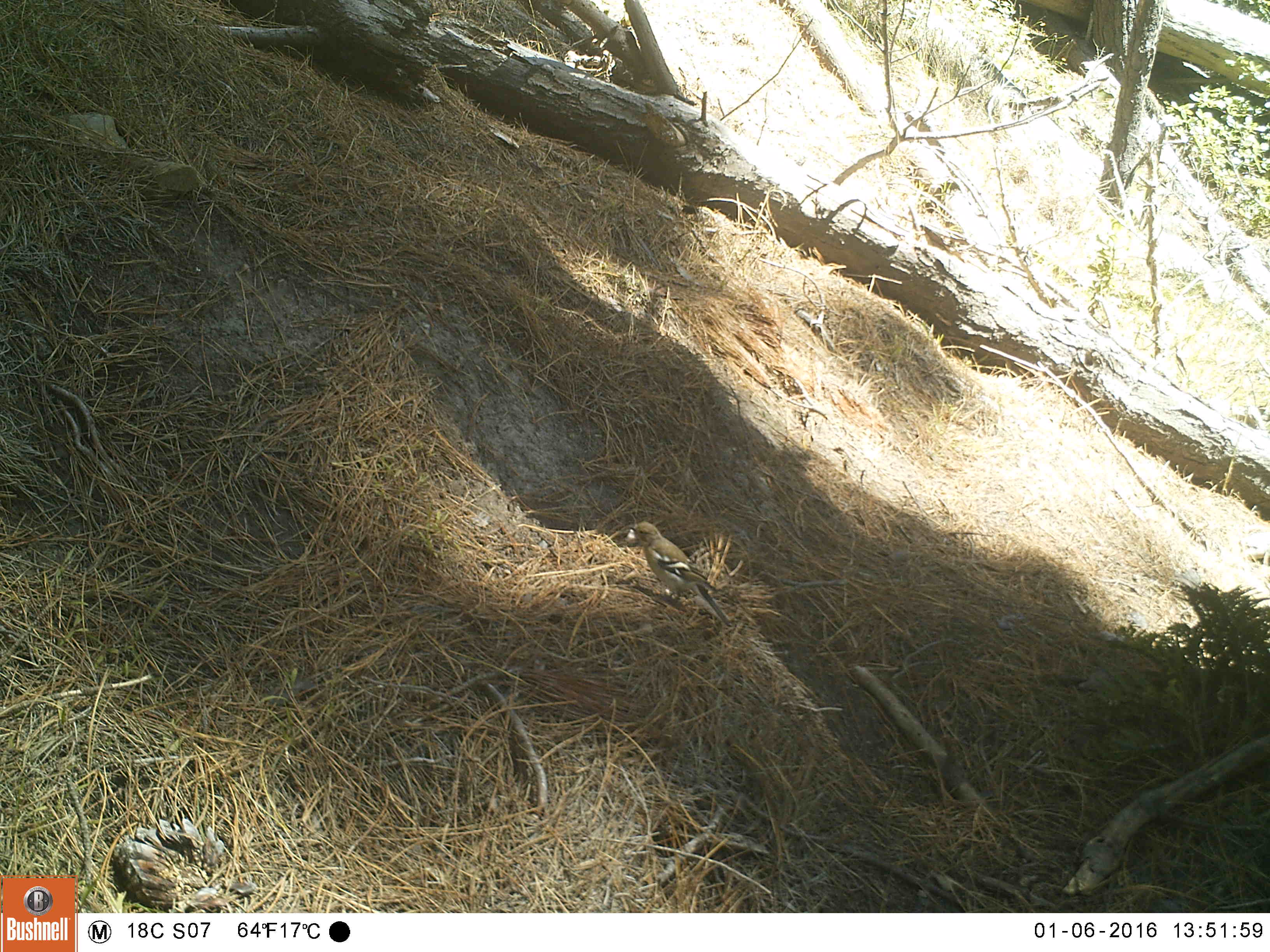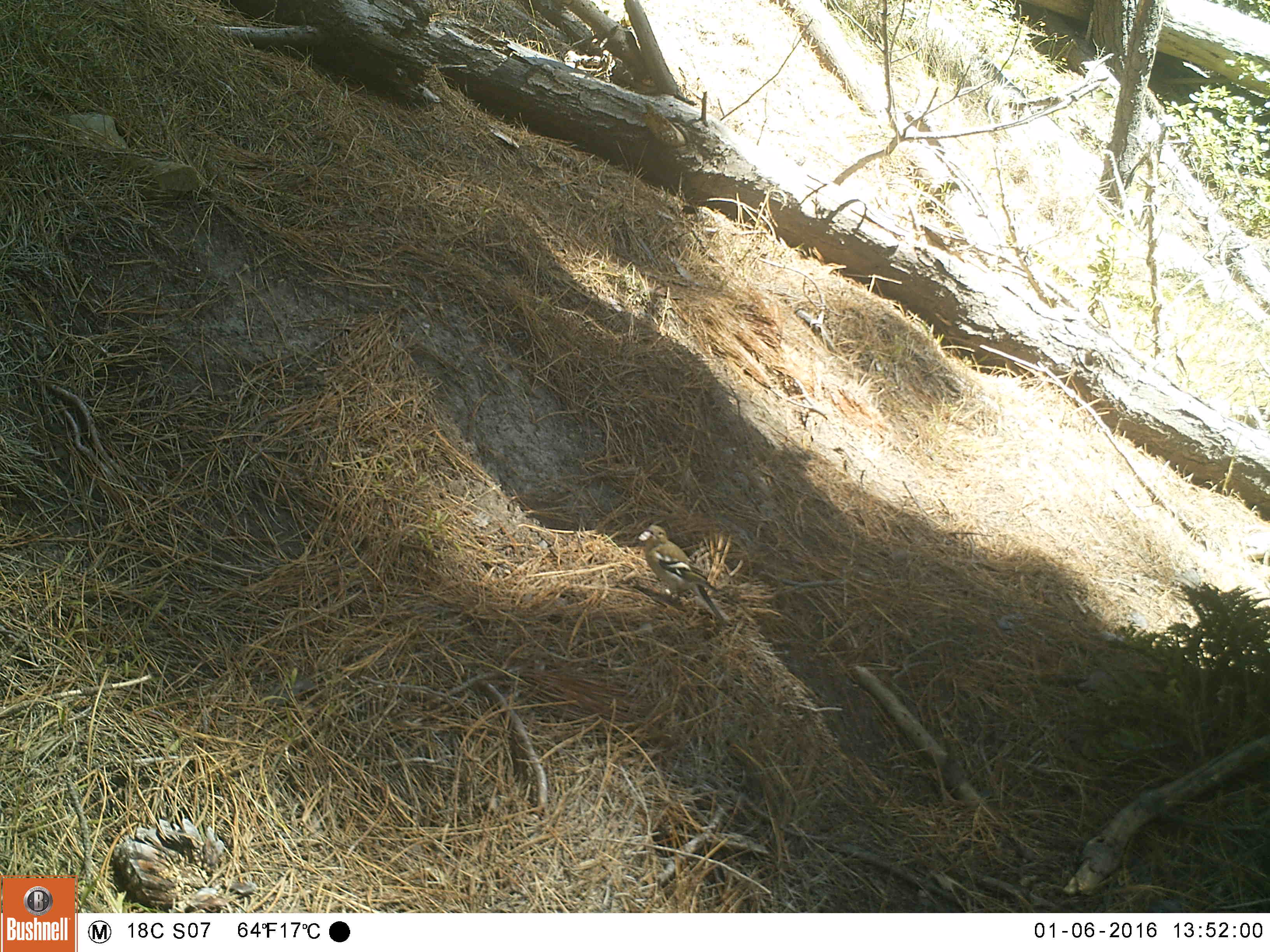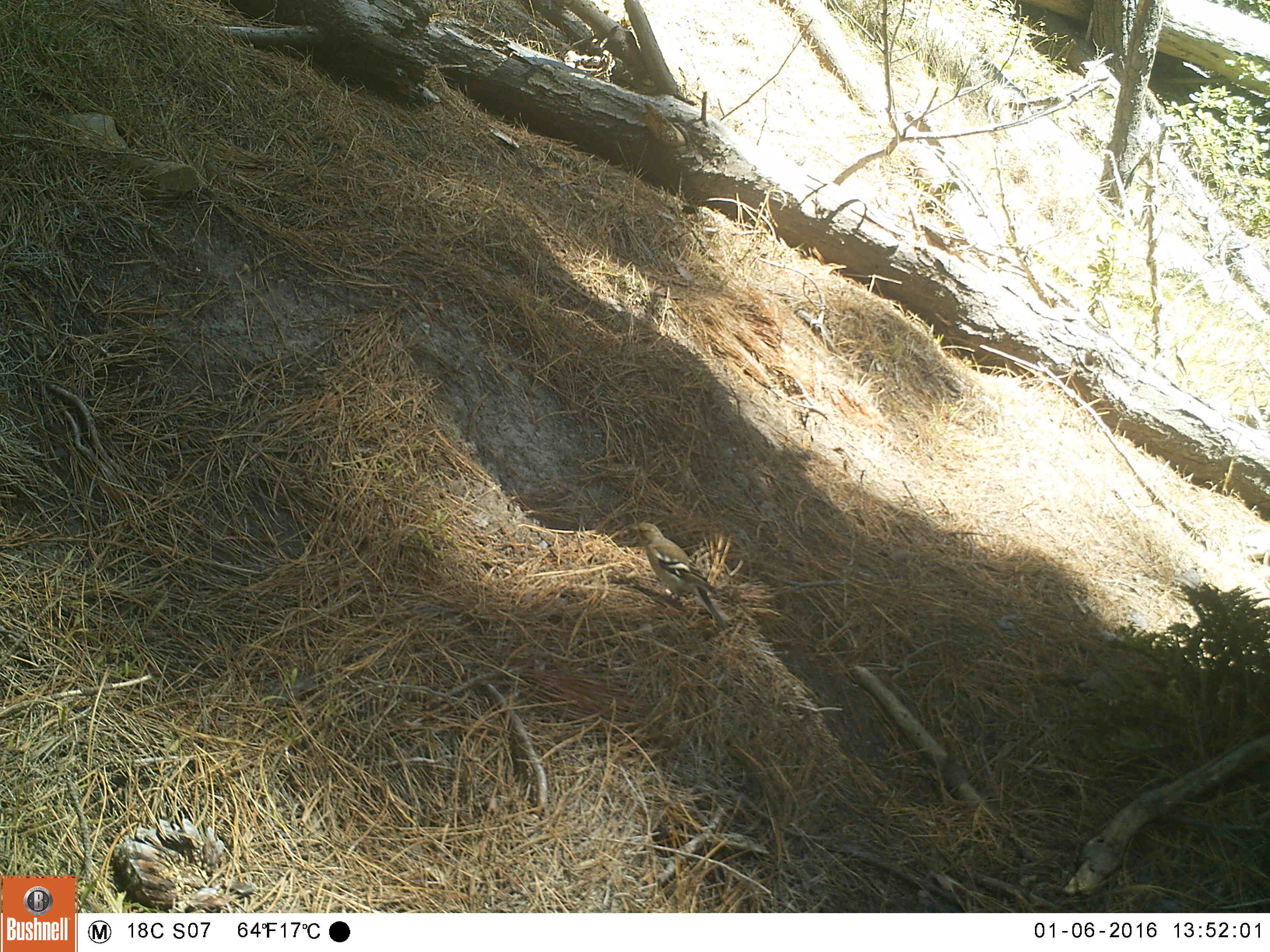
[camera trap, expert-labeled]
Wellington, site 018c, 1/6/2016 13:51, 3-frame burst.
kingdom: Animalia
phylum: Chordata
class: Aves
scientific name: Aves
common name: bird